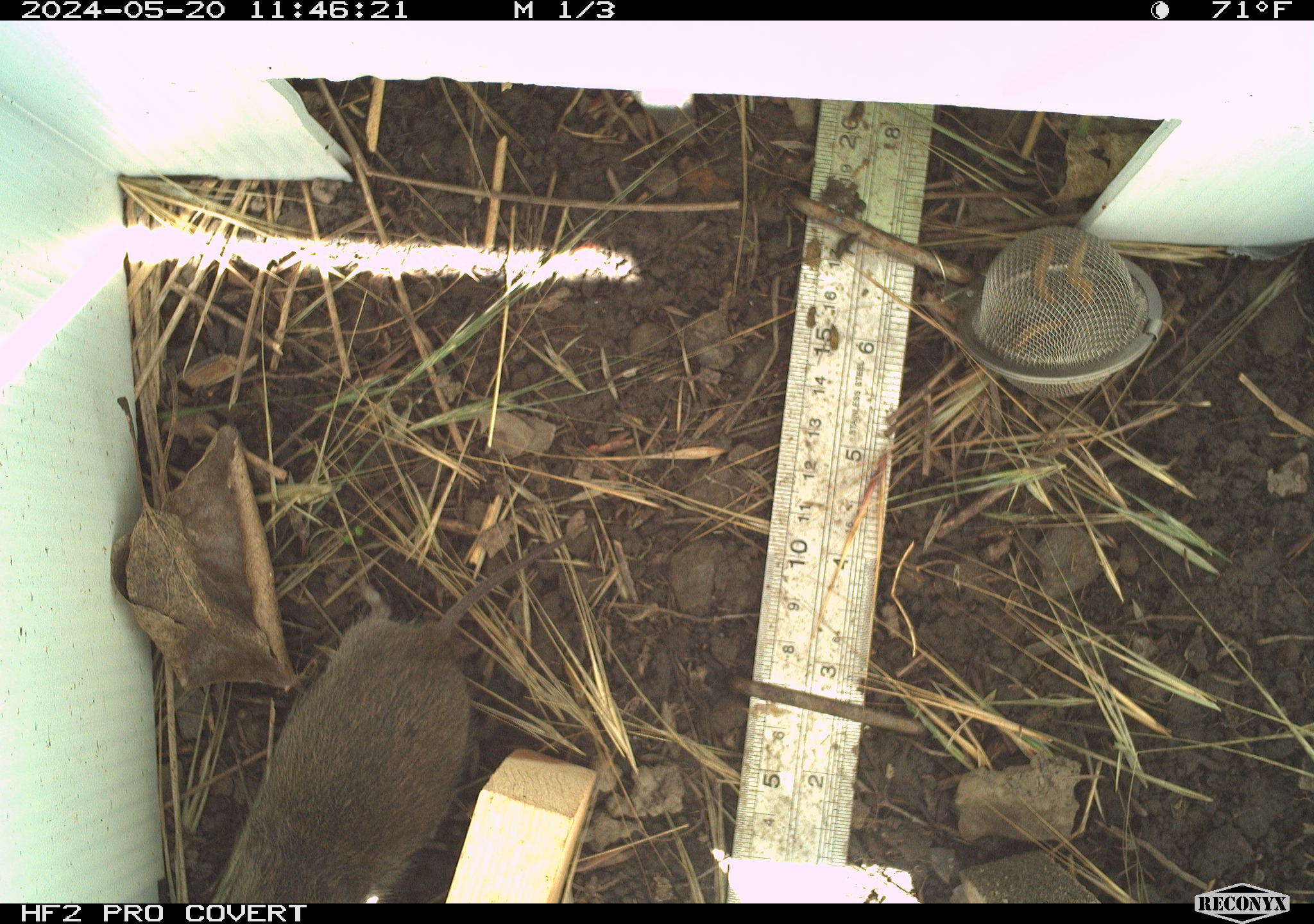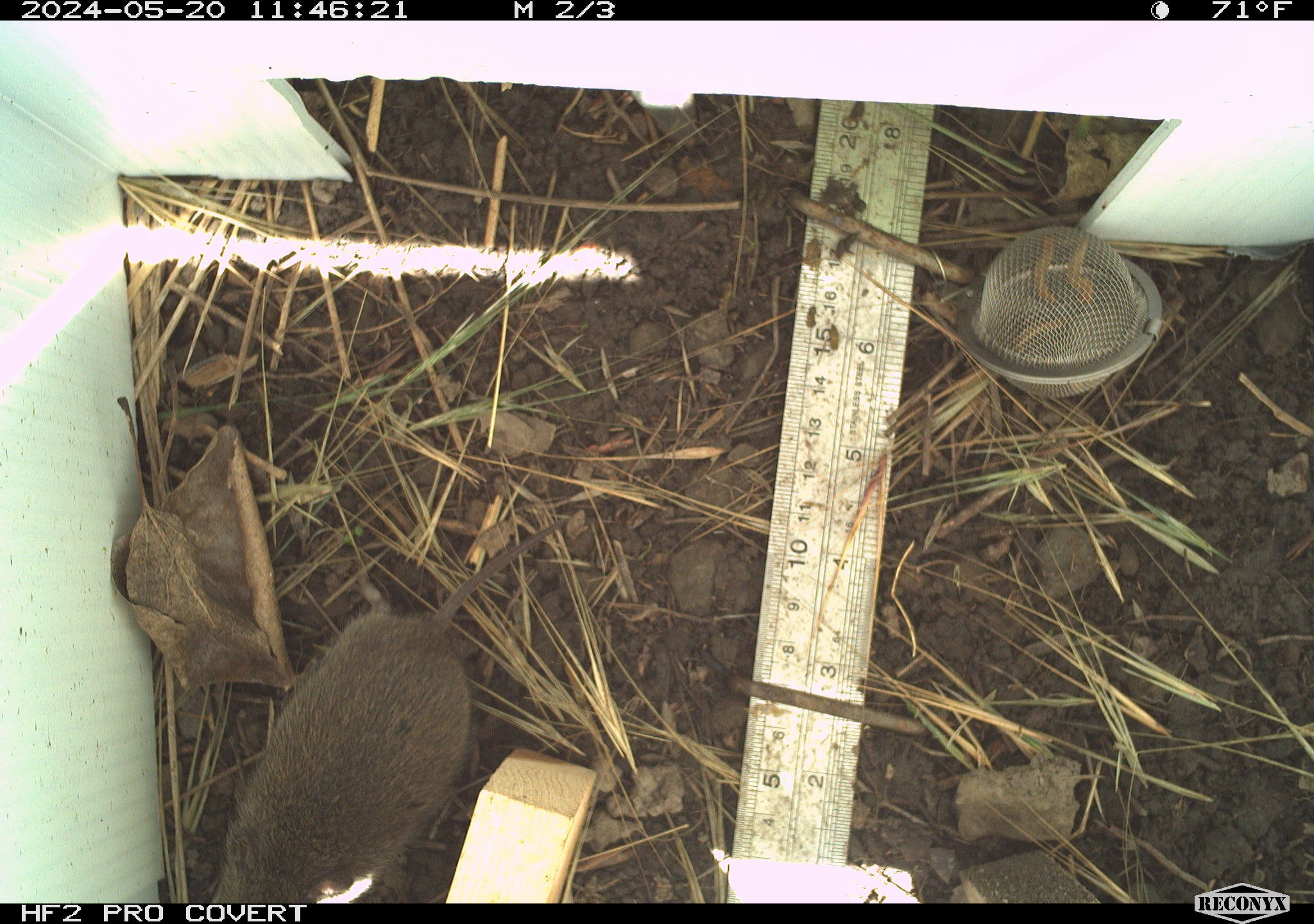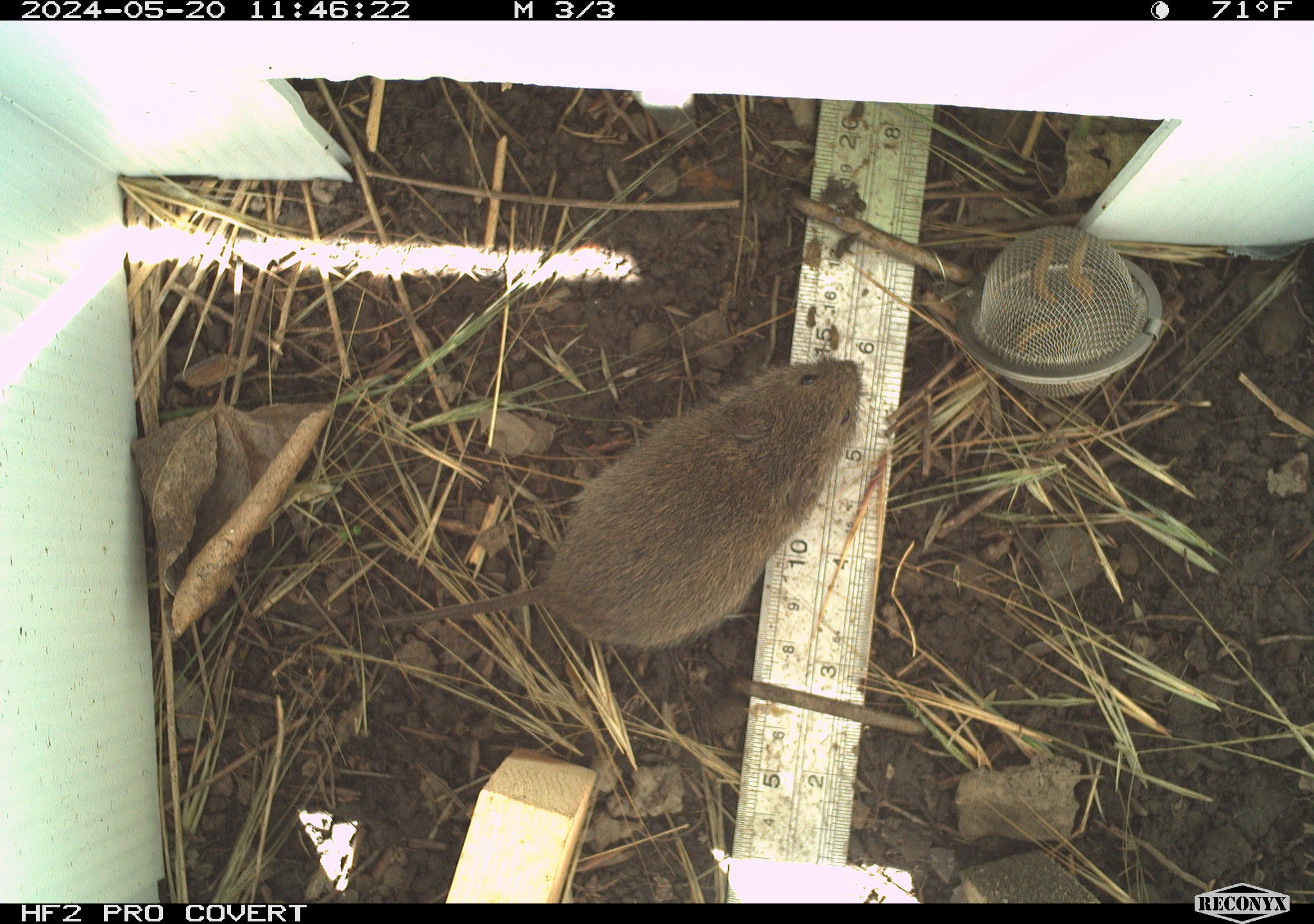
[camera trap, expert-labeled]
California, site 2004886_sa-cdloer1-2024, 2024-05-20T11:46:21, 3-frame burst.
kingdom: Animalia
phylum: Chordata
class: Mammalia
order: Rodentia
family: Cricetidae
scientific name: Arvicolinae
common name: voles, lemmings, and muskrats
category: arvicolinae subfamily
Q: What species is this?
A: Arvicolinae subfamily (voles, lemmings, and muskrats) (Arvicolinae).